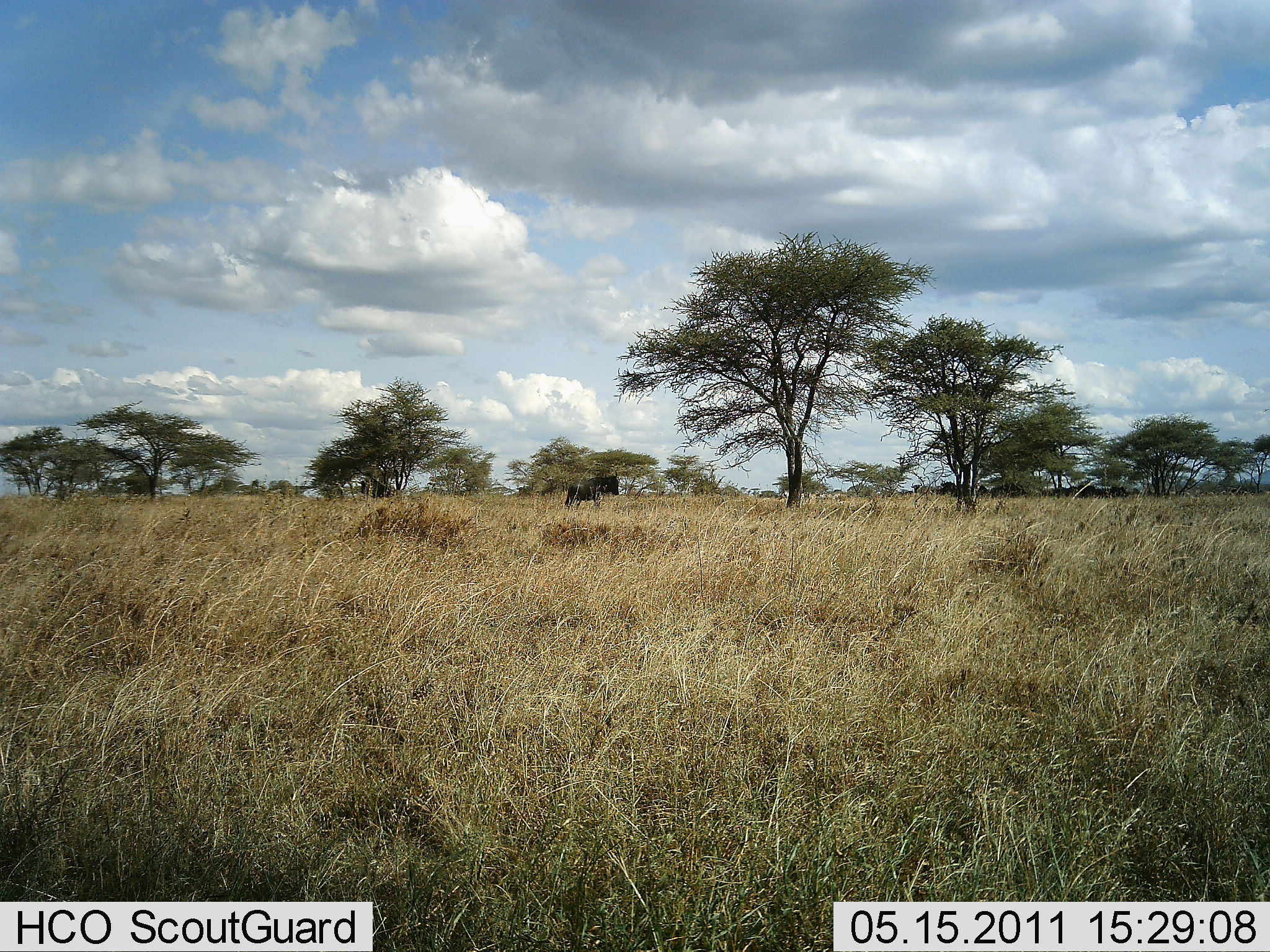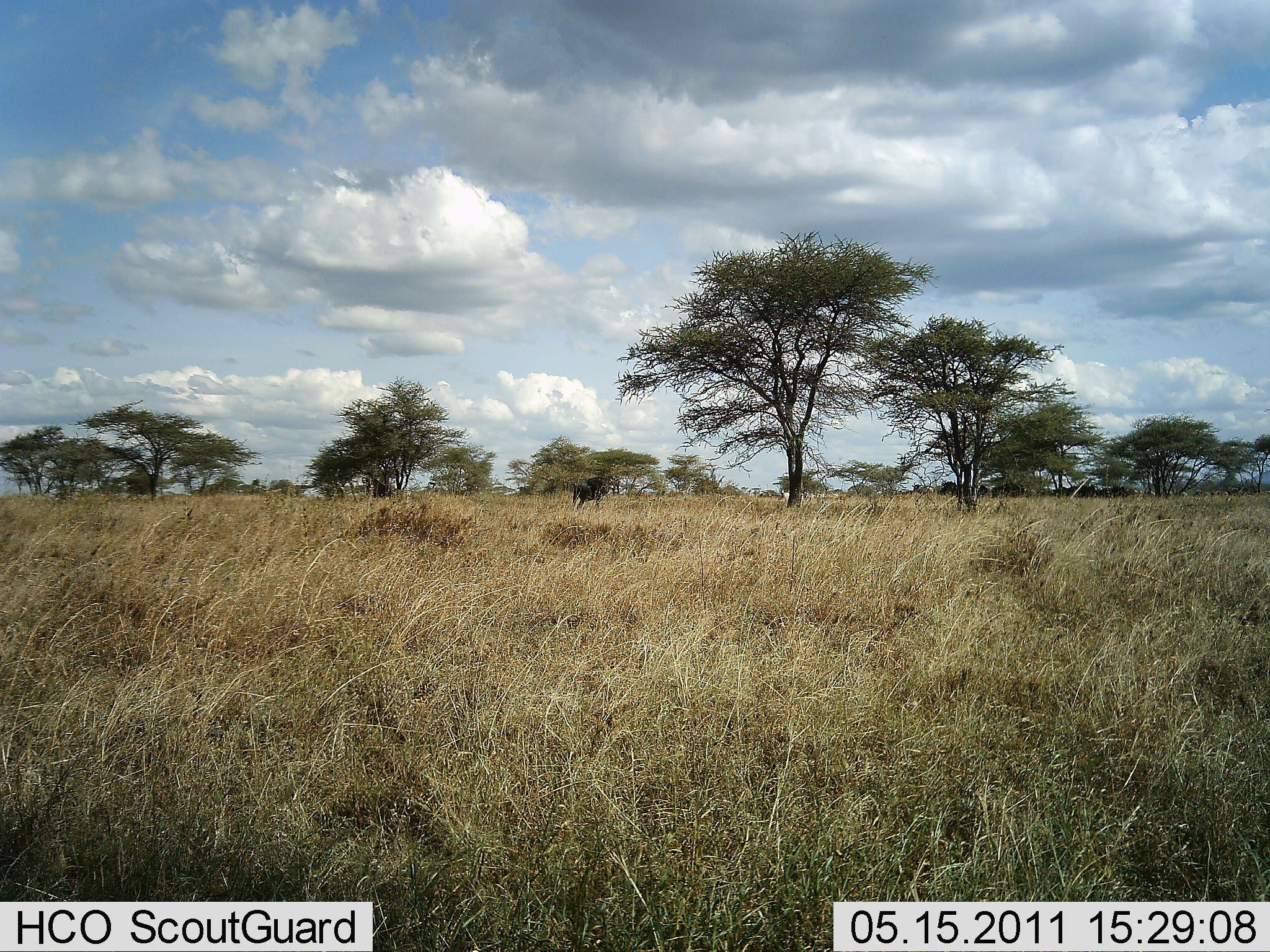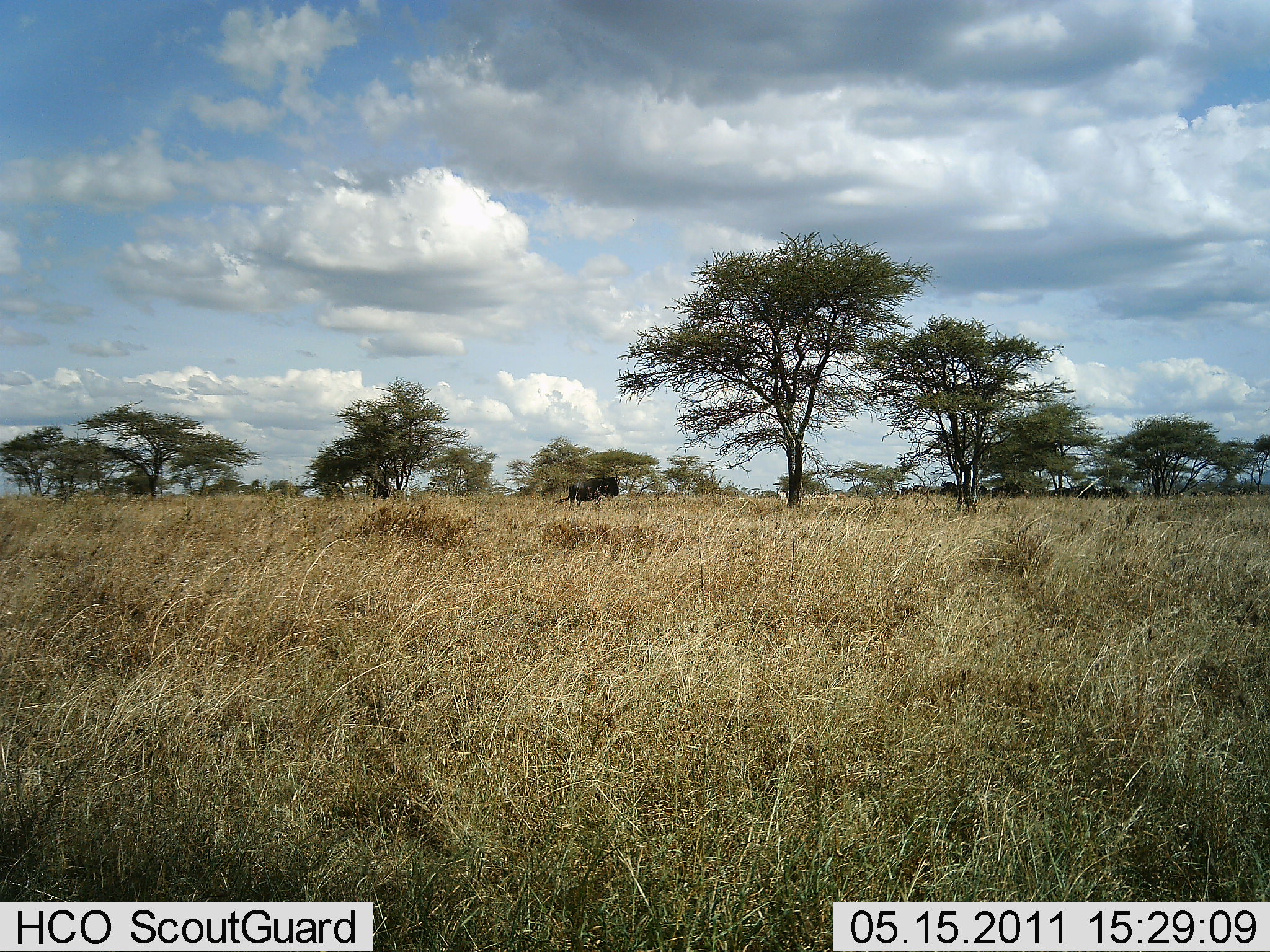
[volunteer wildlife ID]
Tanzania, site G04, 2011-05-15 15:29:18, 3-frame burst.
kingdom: Animalia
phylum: Chordata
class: Mammalia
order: Artiodactyla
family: Bovidae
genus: Connochaetes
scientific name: Connochaetes taurinus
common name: blue wildebeest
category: wildebeest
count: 9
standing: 67%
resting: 8%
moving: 50%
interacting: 0%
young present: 0%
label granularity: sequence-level